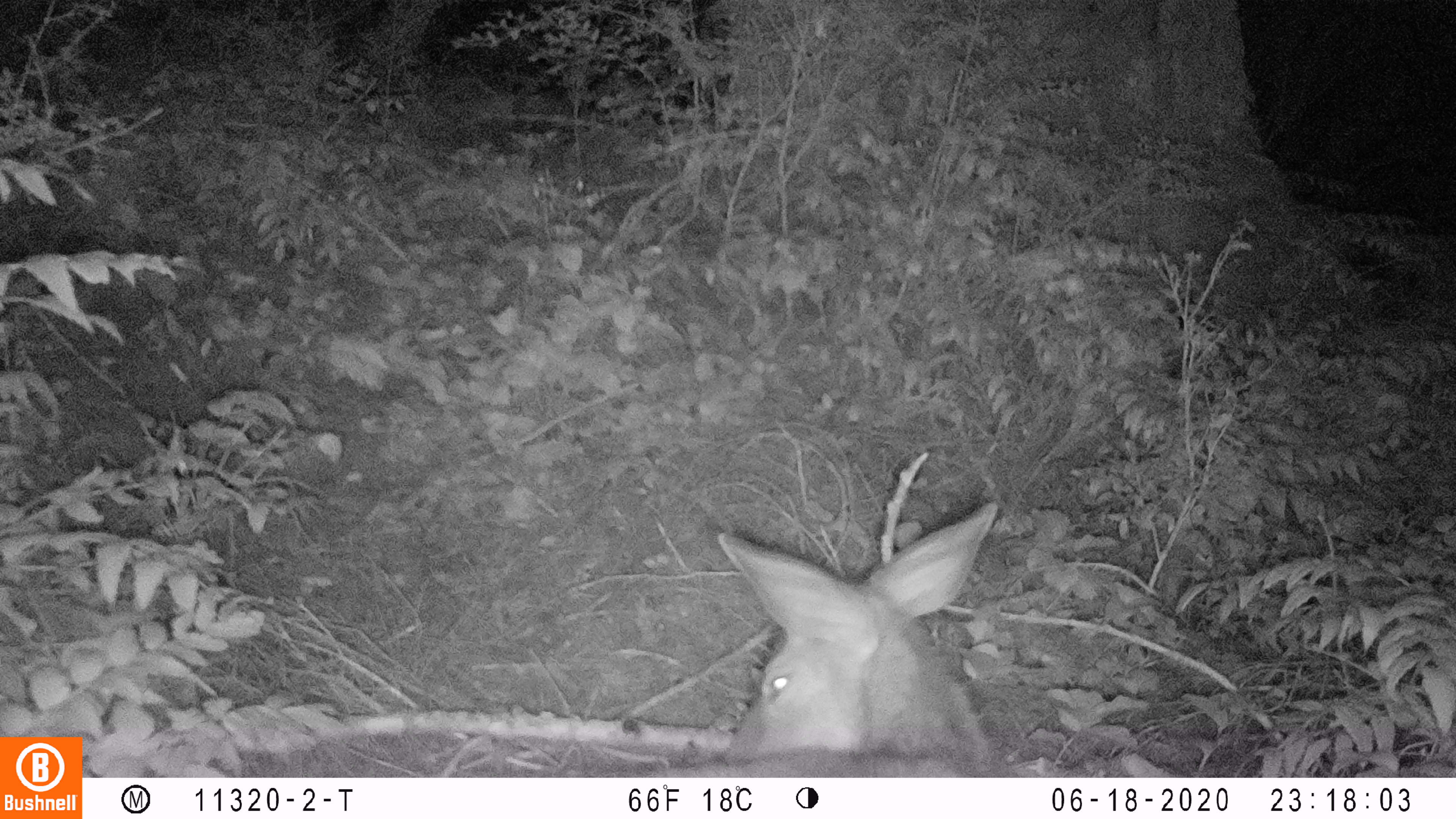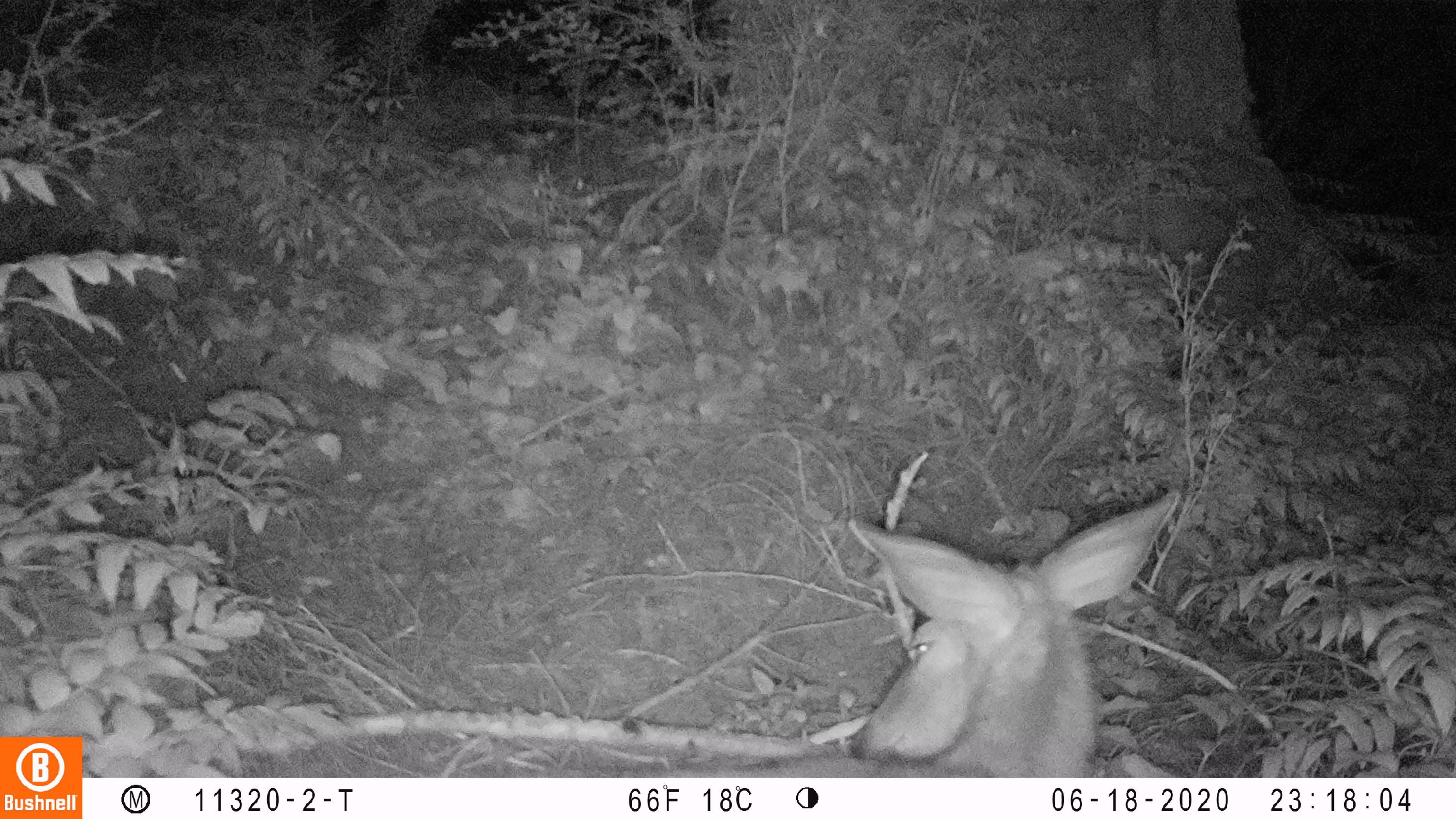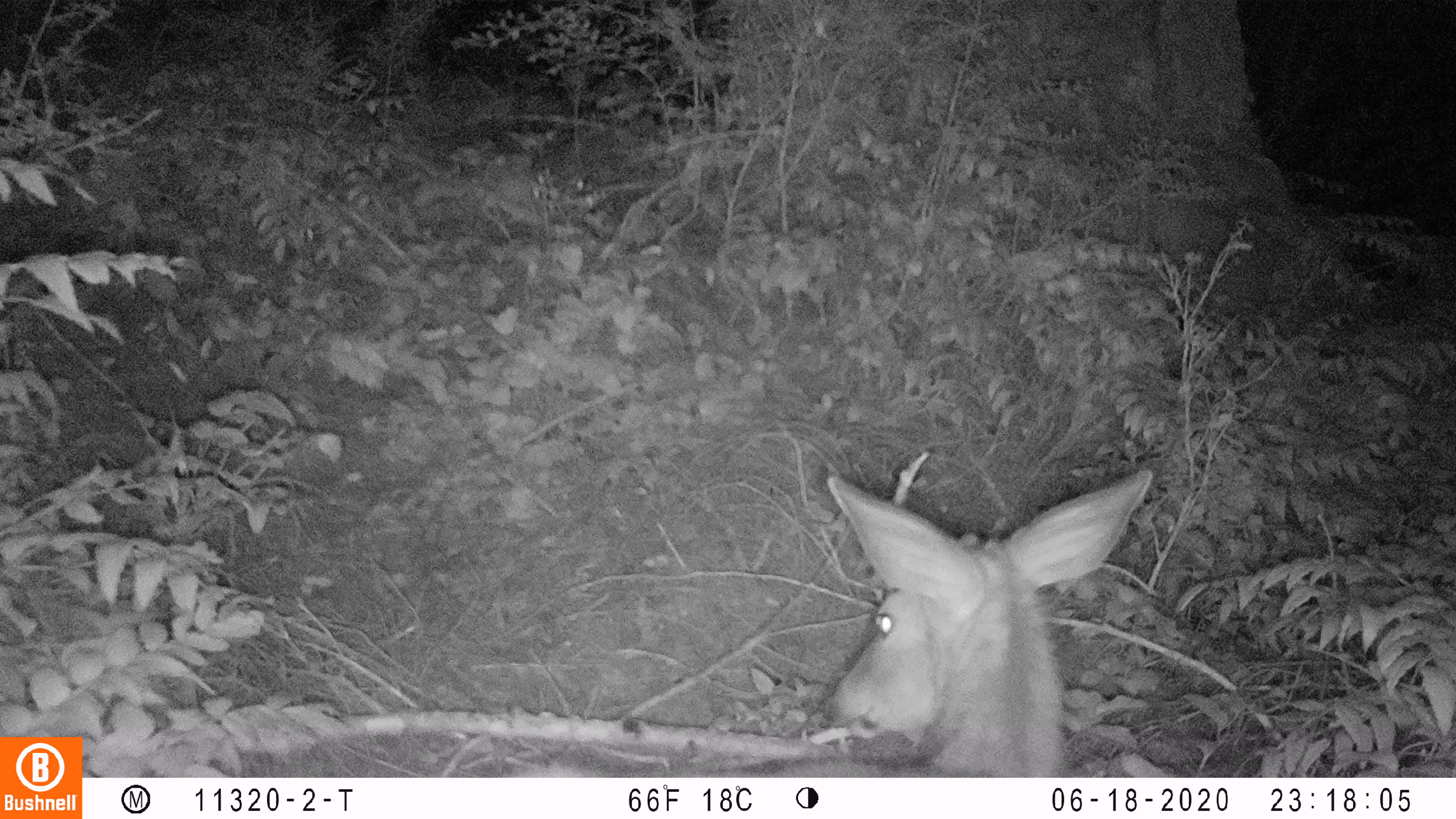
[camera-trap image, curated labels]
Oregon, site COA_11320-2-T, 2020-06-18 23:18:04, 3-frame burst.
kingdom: Animalia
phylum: Chordata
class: Mammalia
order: Artiodactyla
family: Cervidae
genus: Odocoileus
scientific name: Odocoileus hemionus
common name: black-tailed deer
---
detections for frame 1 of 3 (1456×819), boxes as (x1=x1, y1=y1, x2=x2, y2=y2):
black-tailed deer: (x1=651, y1=492, x2=1011, y2=774)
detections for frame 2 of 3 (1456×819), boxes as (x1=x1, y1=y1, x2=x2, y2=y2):
black-tailed deer: (x1=763, y1=482, x2=1183, y2=774)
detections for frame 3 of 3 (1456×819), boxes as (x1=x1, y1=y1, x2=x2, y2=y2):
black-tailed deer: (x1=766, y1=461, x2=1161, y2=774)